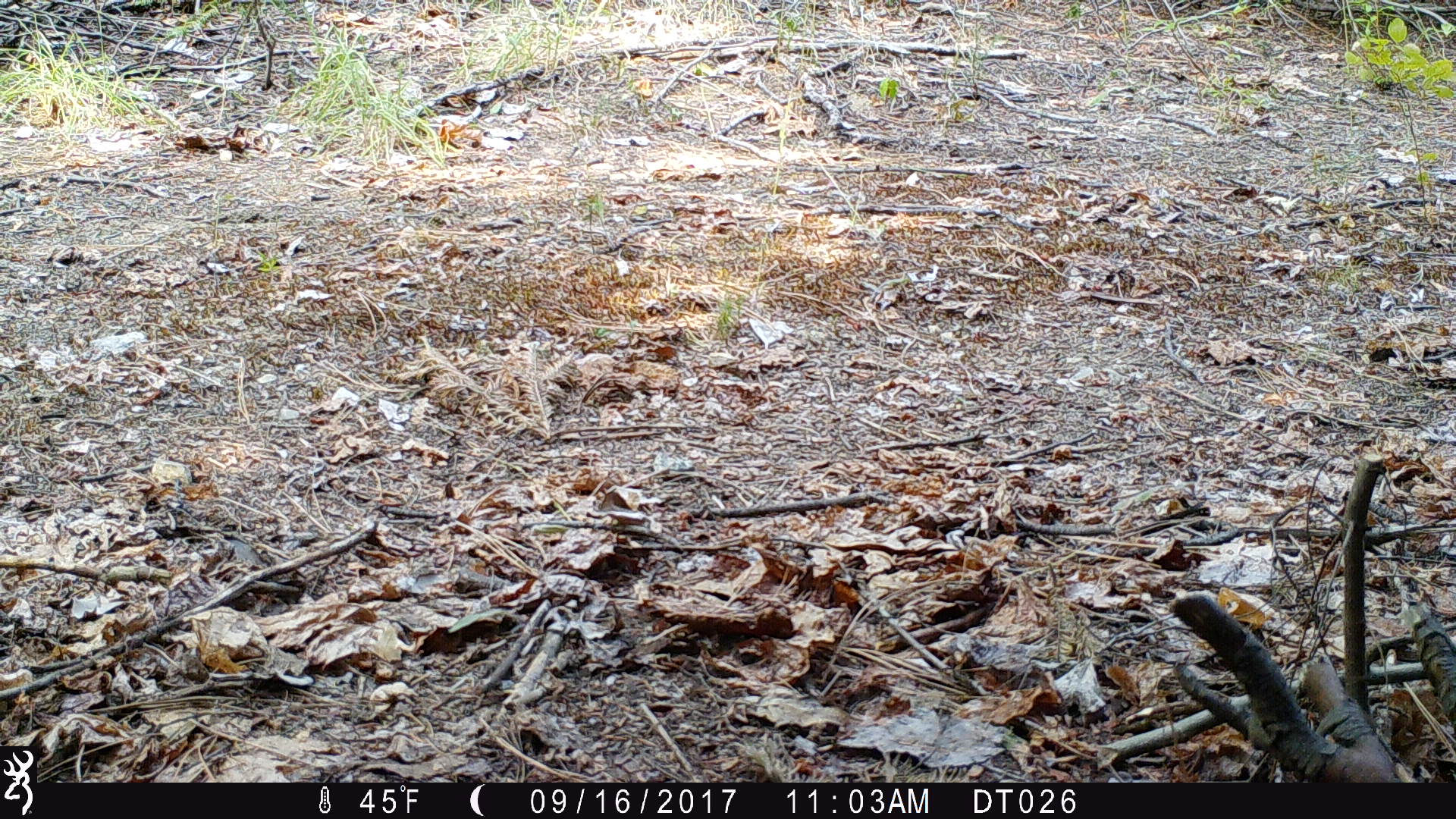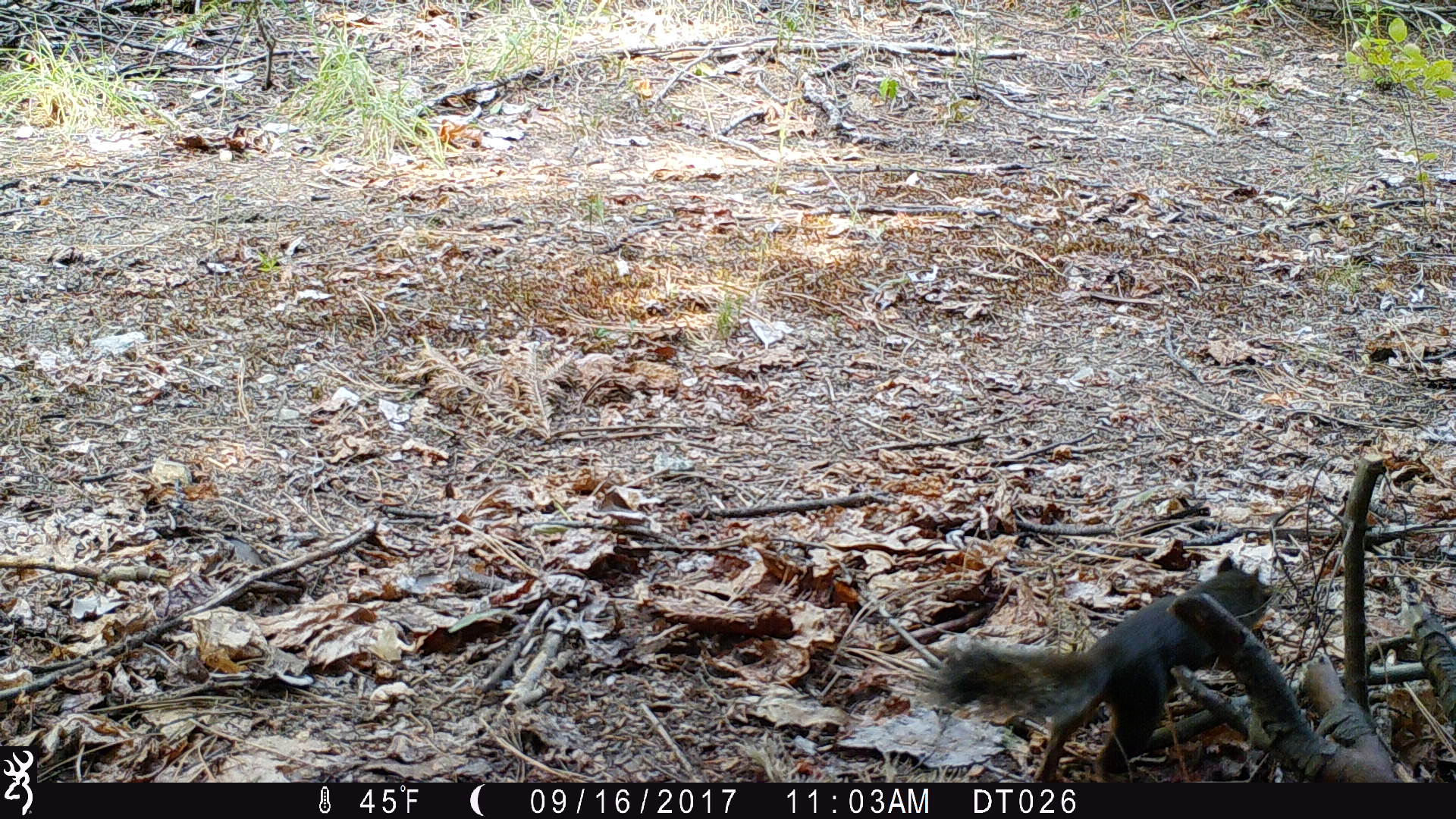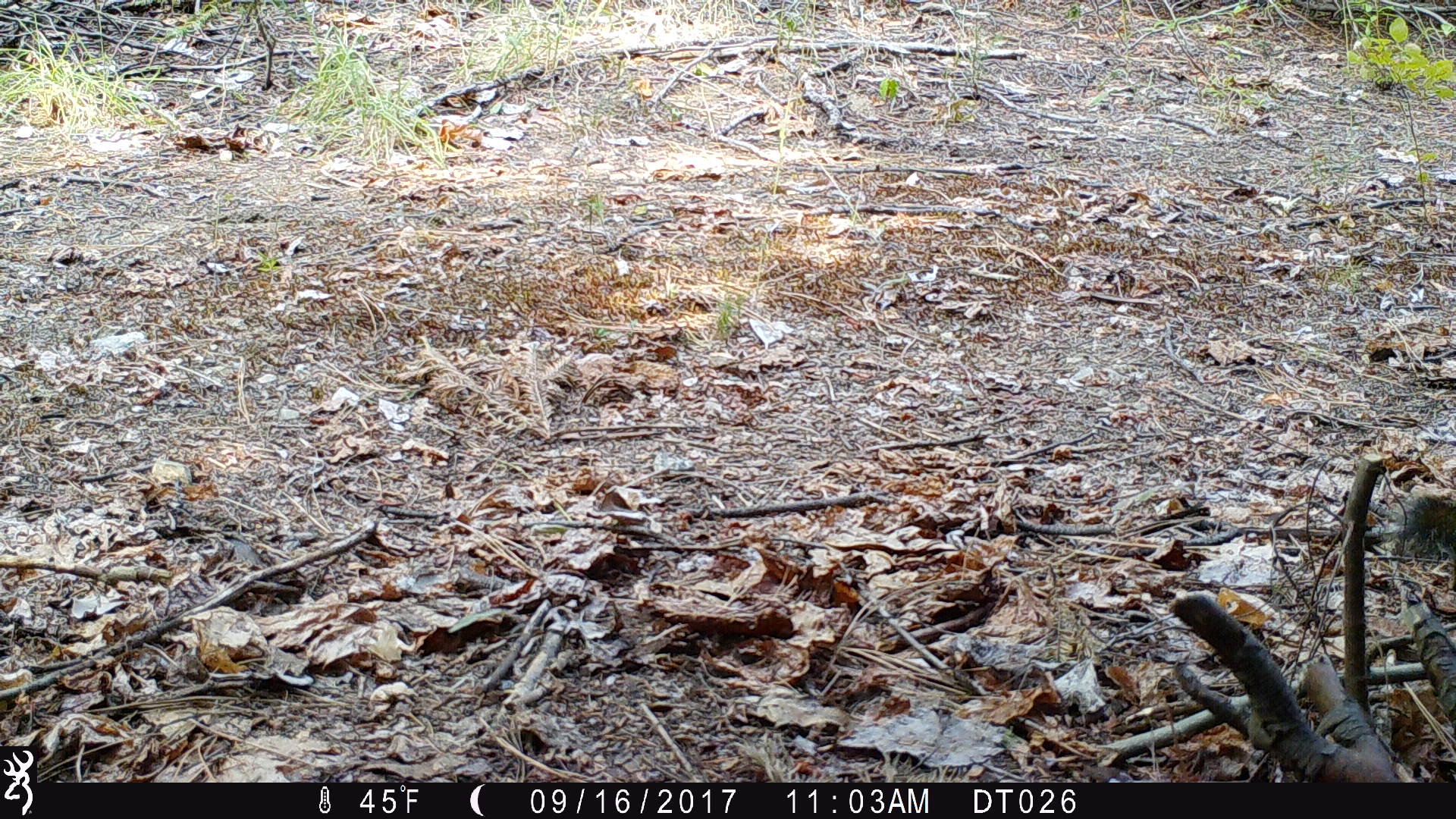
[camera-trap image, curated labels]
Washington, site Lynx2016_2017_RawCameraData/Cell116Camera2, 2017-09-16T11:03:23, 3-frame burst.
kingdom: Animalia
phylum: Chordata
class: Mammalia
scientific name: Mammalia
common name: small mammal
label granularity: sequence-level